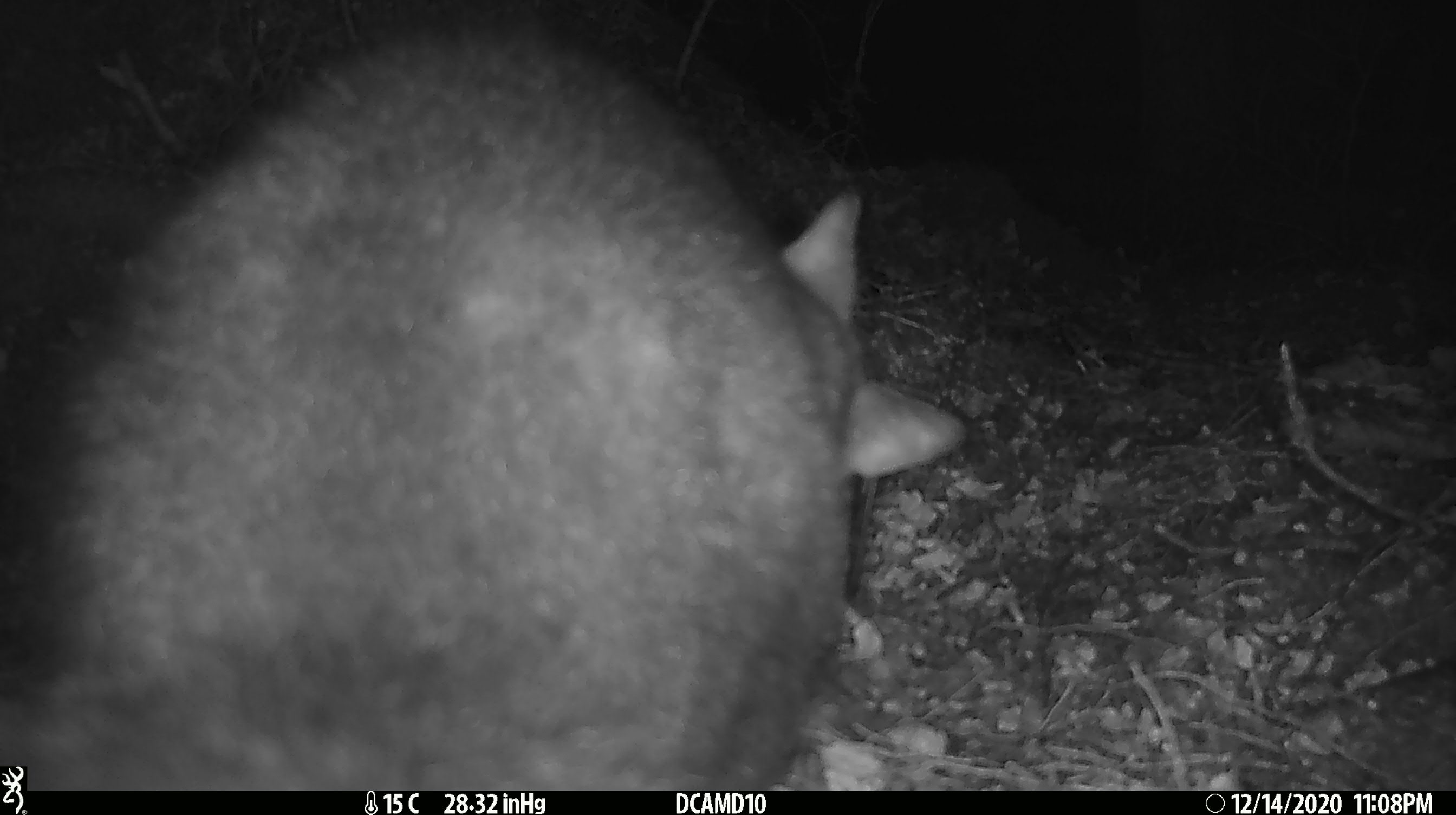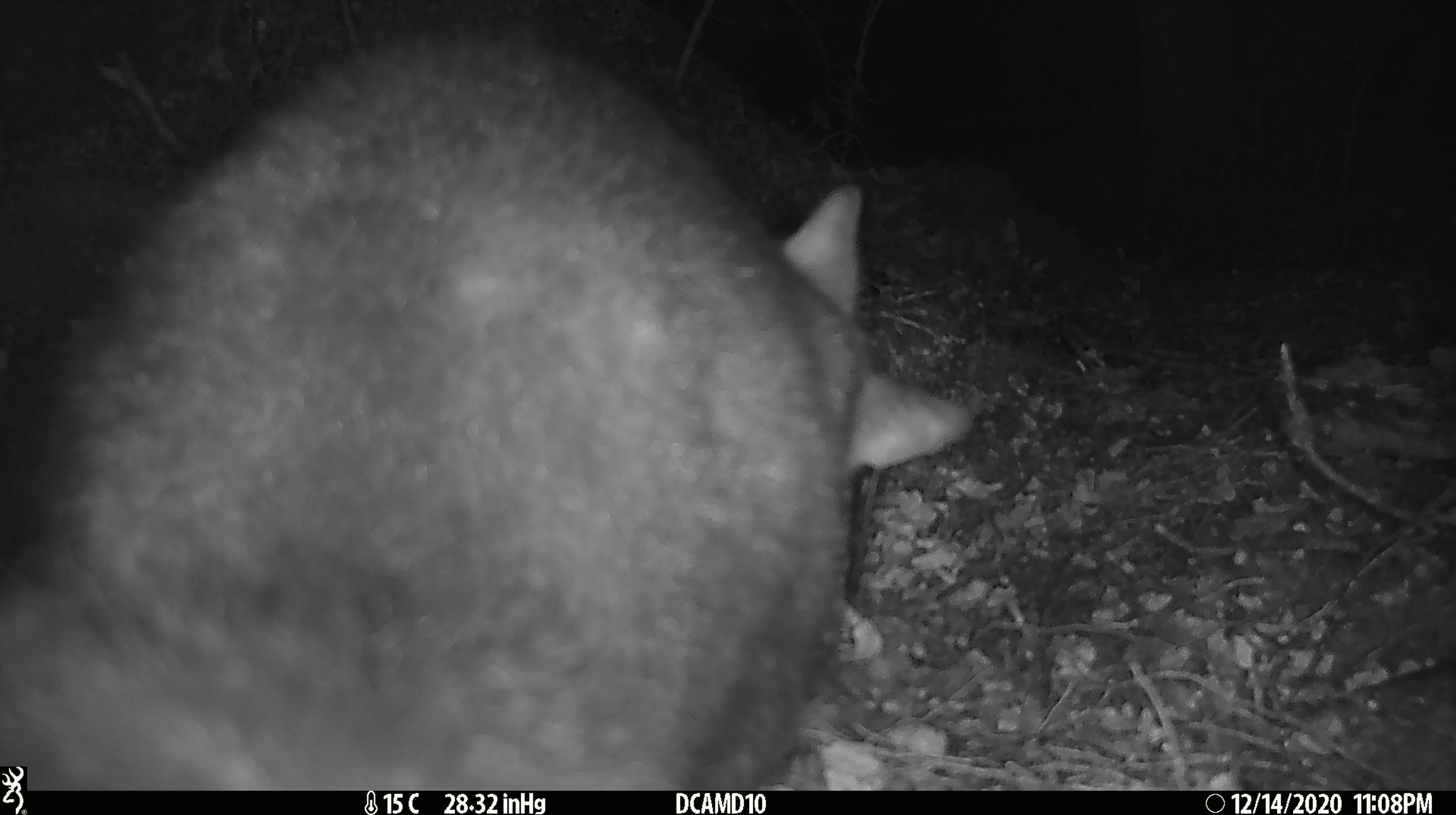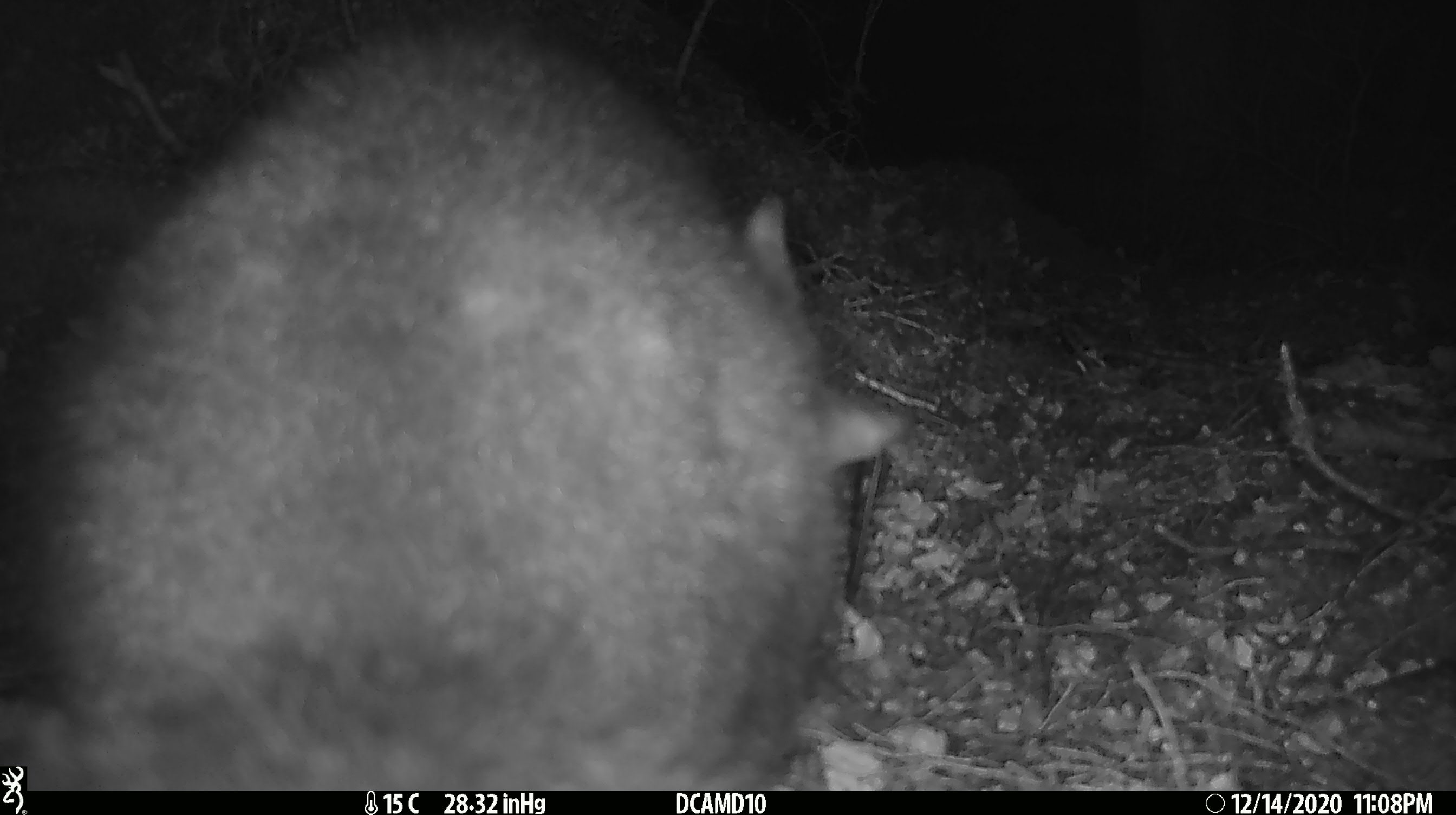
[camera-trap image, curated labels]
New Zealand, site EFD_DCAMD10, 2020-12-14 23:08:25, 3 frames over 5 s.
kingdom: Animalia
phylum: Chordata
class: Mammalia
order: Diprotodontia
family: Phalangeridae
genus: Trichosurus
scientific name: Trichosurus vulpecula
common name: common brushtail possum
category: possum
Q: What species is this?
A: Possum (common brushtail possum) (Trichosurus vulpecula).